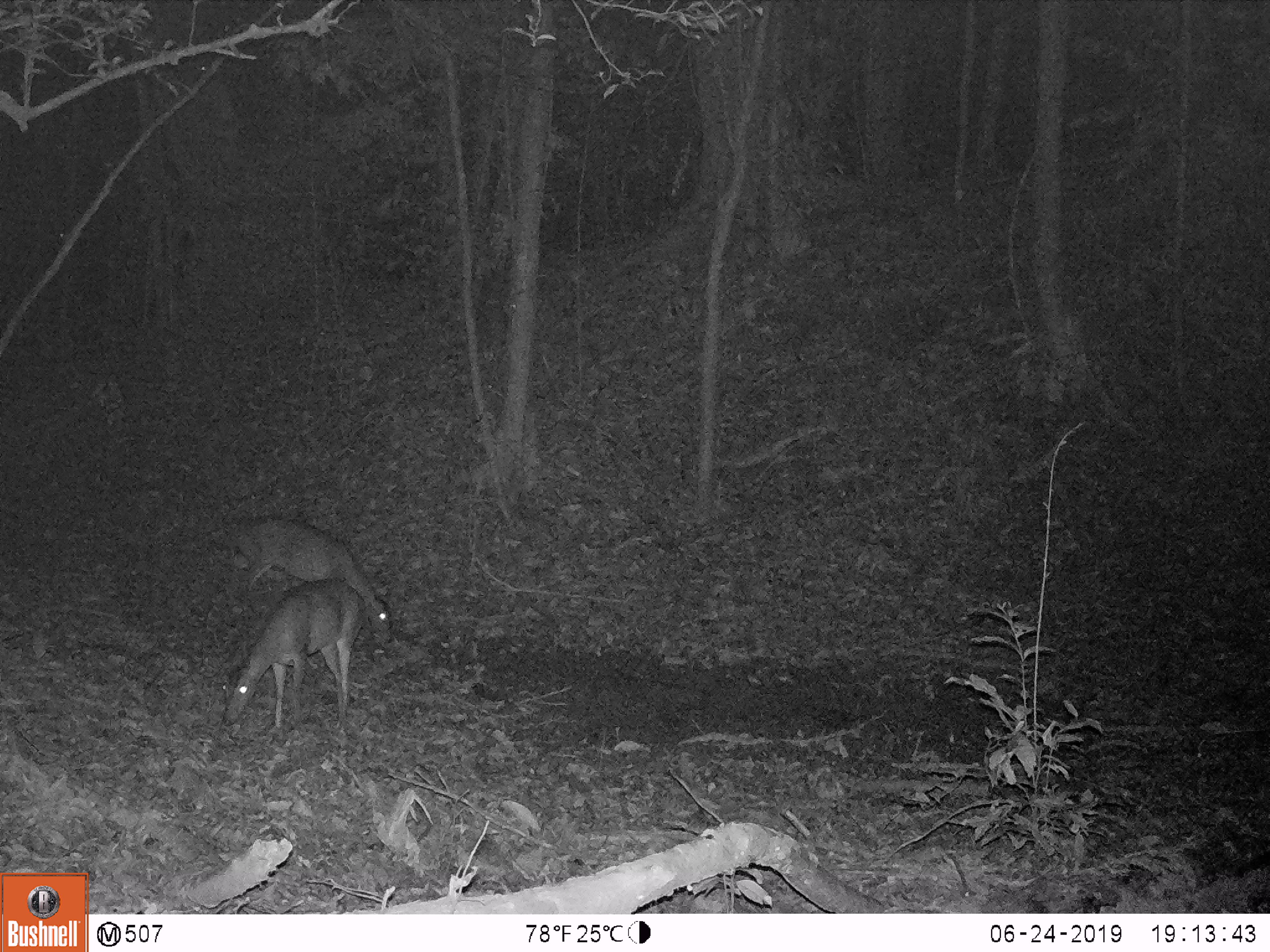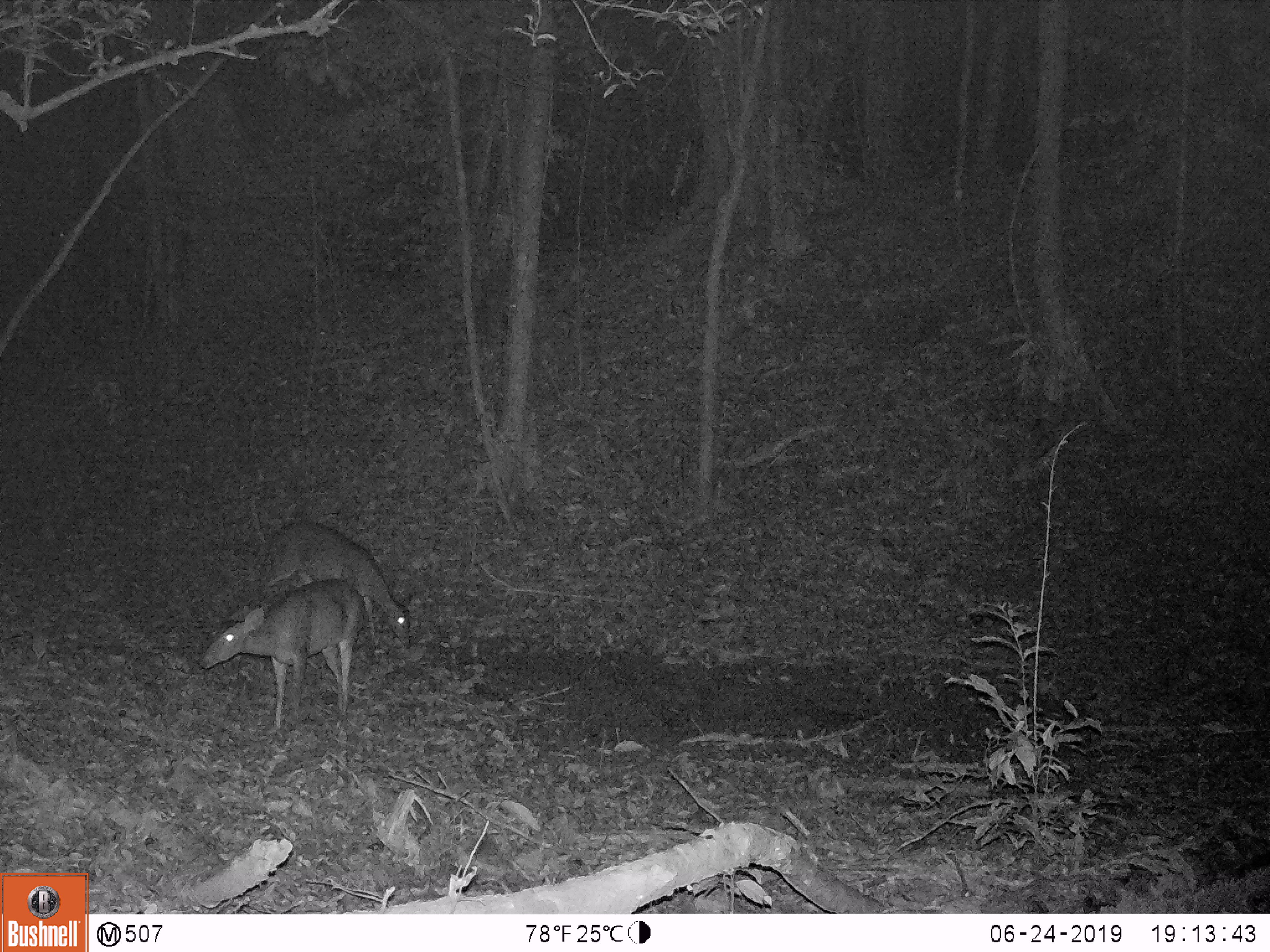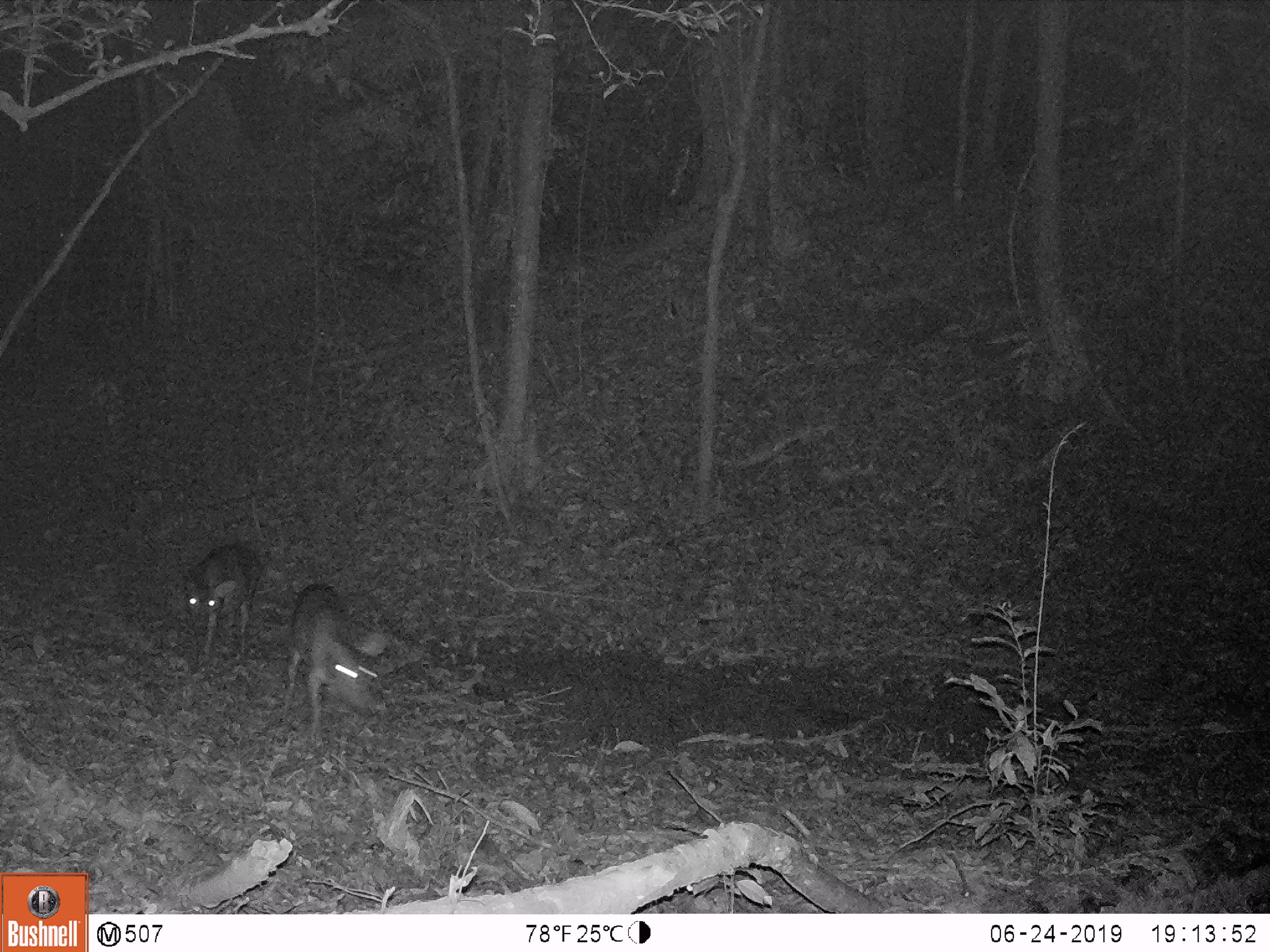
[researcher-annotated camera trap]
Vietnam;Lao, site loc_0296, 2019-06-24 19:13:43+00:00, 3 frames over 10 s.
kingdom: Animalia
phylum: Chordata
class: Mammalia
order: Artiodactyla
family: Cervidae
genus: Muntiacus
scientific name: Muntiacus vuquangensis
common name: large-antlered muntjac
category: large antlered muntjac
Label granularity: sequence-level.